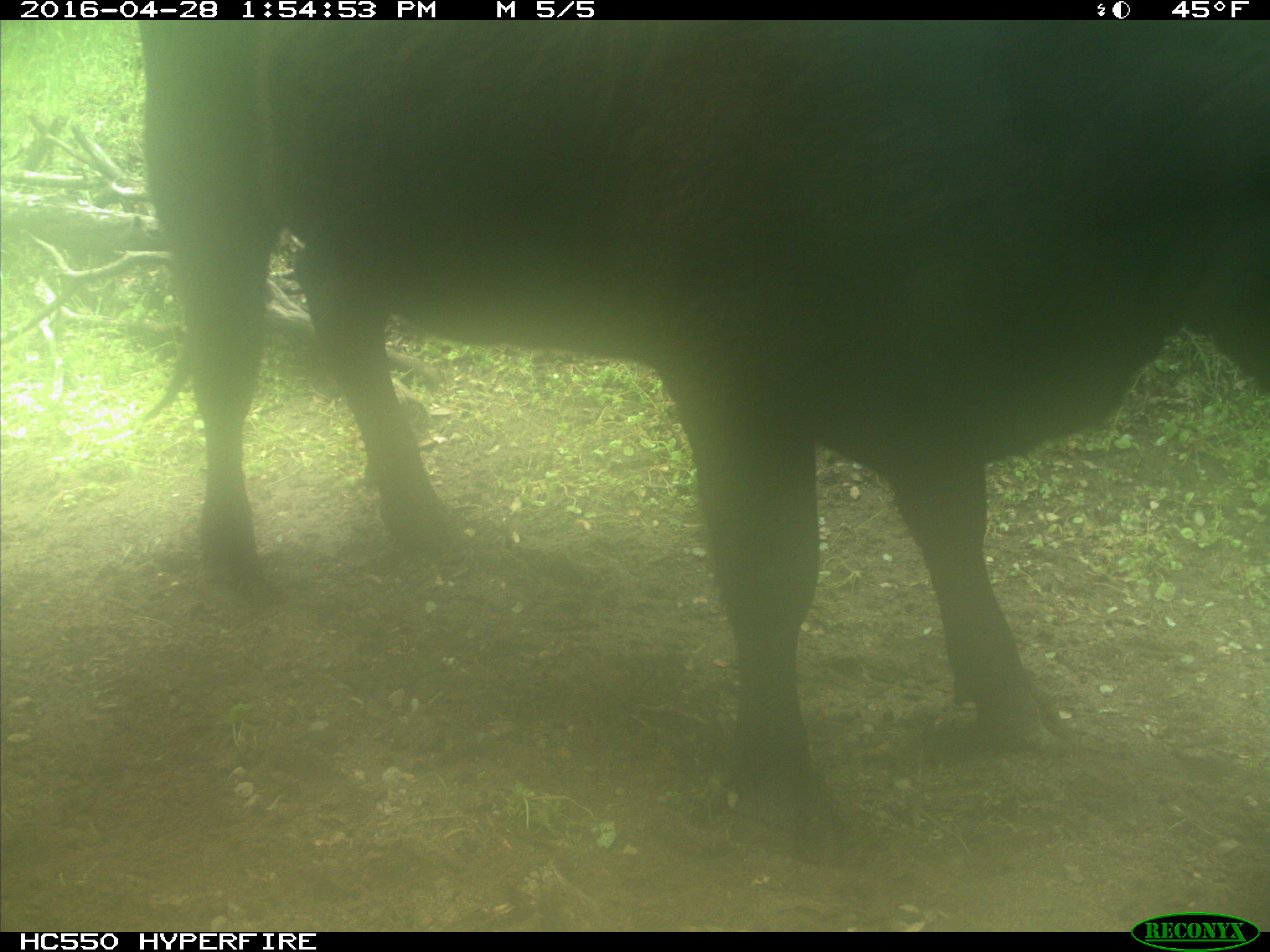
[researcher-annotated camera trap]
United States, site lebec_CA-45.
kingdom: Animalia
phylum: Chordata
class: Mammalia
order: Artiodactyla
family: Bovidae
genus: Bos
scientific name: Bos taurus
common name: domestic cow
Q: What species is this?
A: Bos taurus (domestic cow).